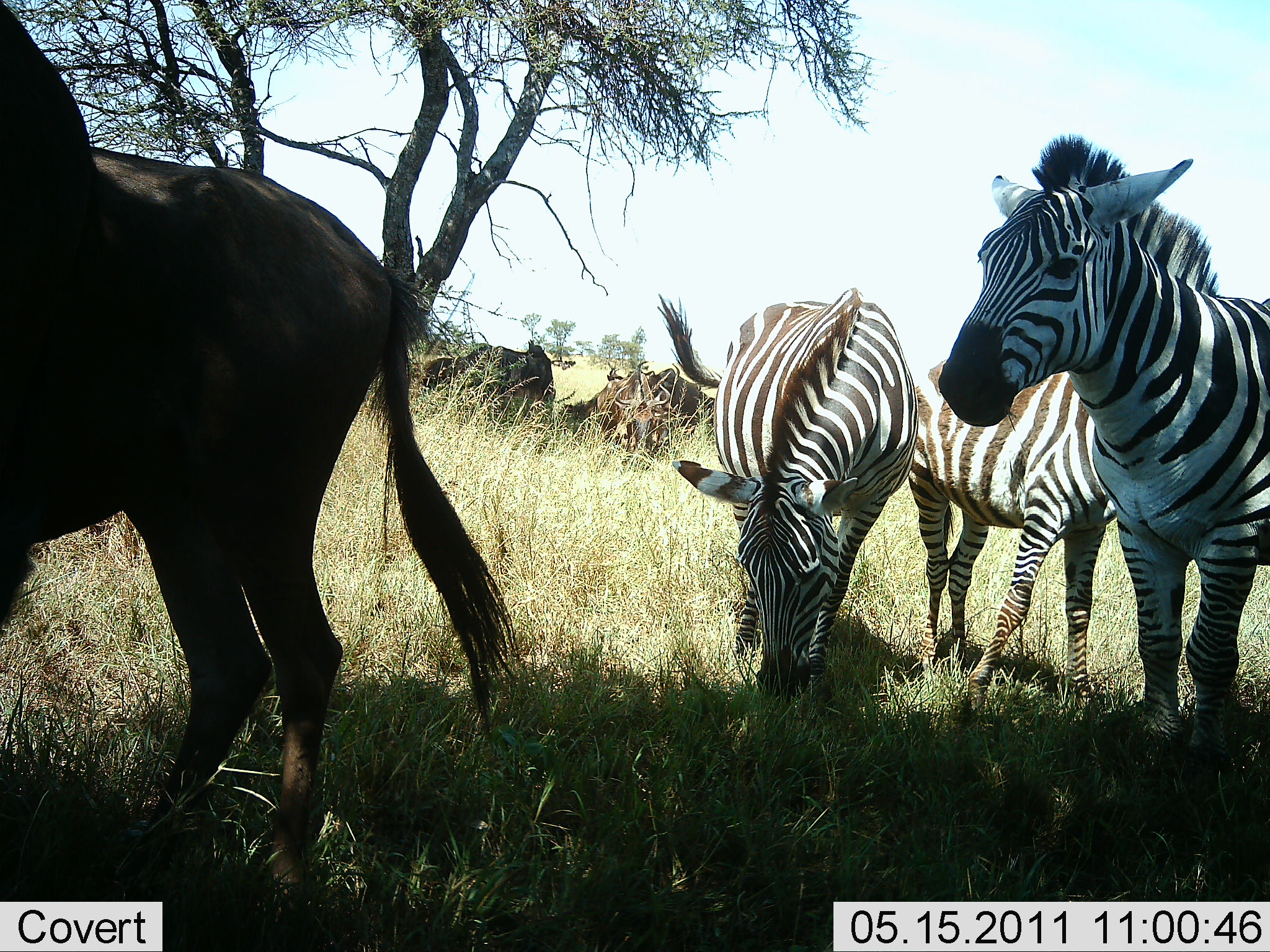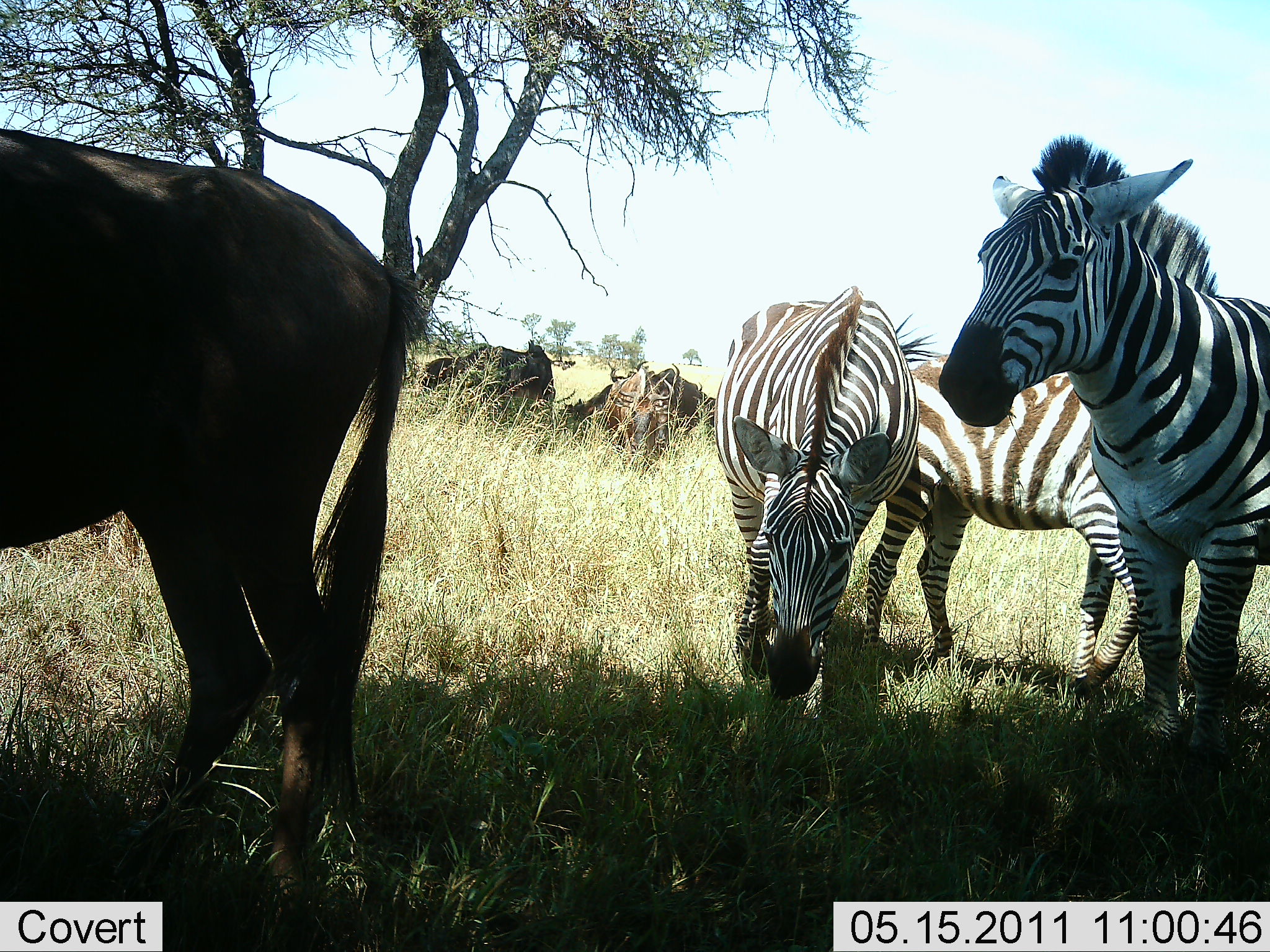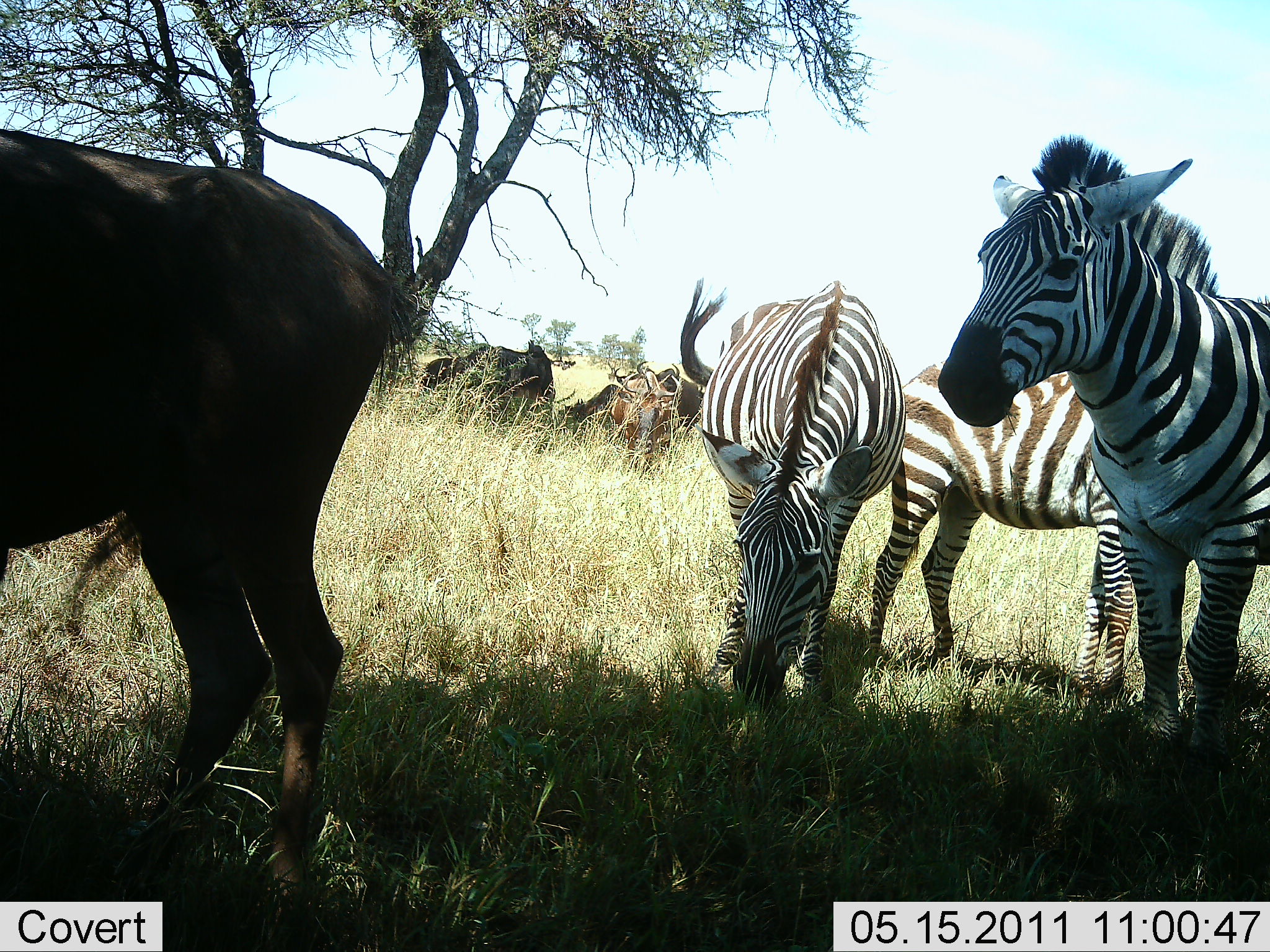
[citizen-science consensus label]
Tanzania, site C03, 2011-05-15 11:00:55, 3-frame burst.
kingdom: Animalia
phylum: Chordata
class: Mammalia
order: Artiodactyla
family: Bovidae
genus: Connochaetes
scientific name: Connochaetes taurinus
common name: blue wildebeest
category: wildebeest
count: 5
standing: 100%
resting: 30%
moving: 10%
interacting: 0%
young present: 0%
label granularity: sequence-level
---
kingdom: Animalia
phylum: Chordata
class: Mammalia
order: Perissodactyla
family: Equidae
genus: Equus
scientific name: Equus quagga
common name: plains zebra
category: zebra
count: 3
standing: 75%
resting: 6%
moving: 25%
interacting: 6%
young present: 0%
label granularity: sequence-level